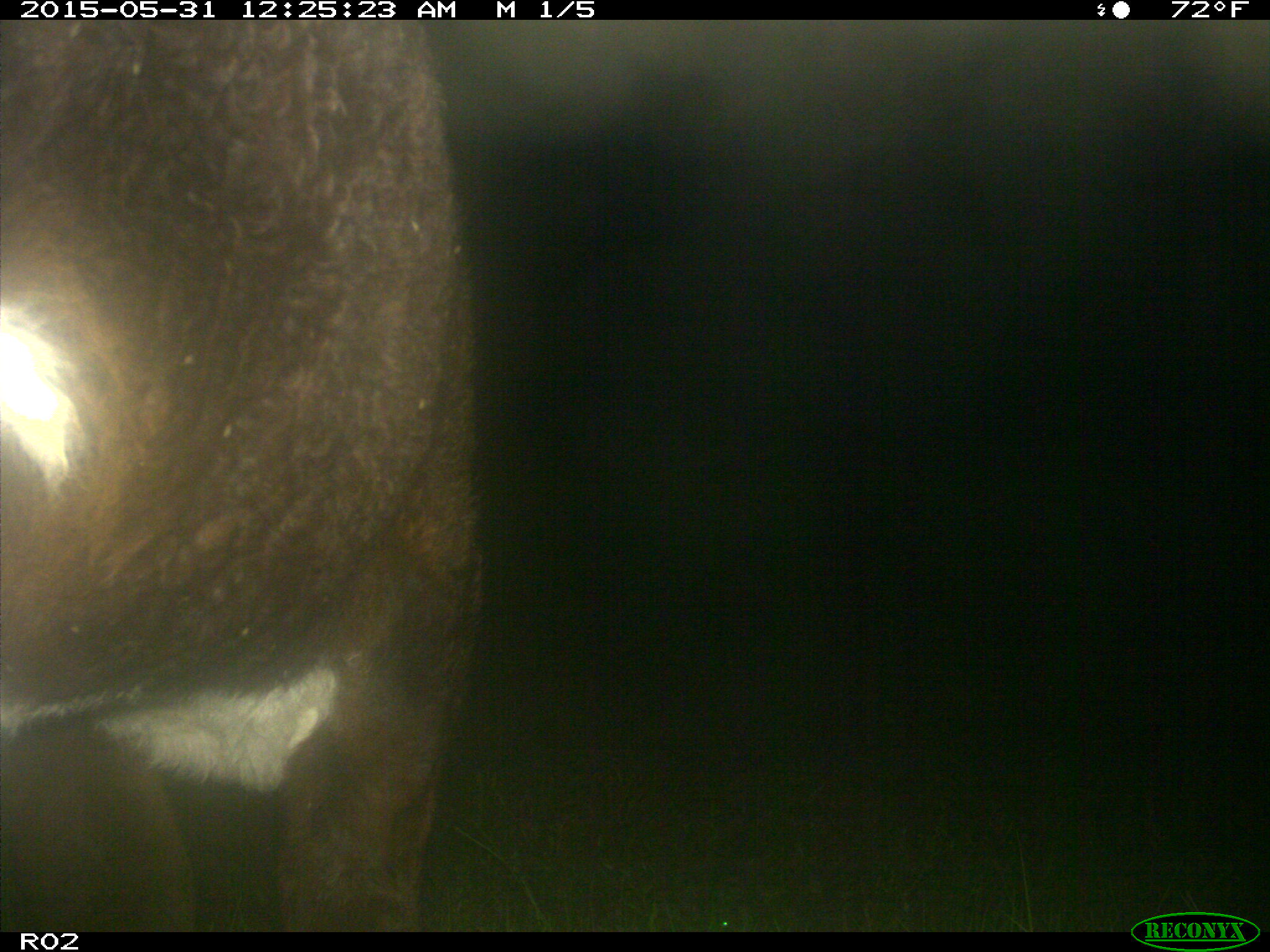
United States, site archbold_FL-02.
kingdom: Animalia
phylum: Chordata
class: Mammalia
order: Artiodactyla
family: Bovidae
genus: Bos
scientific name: Bos taurus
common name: domestic cow